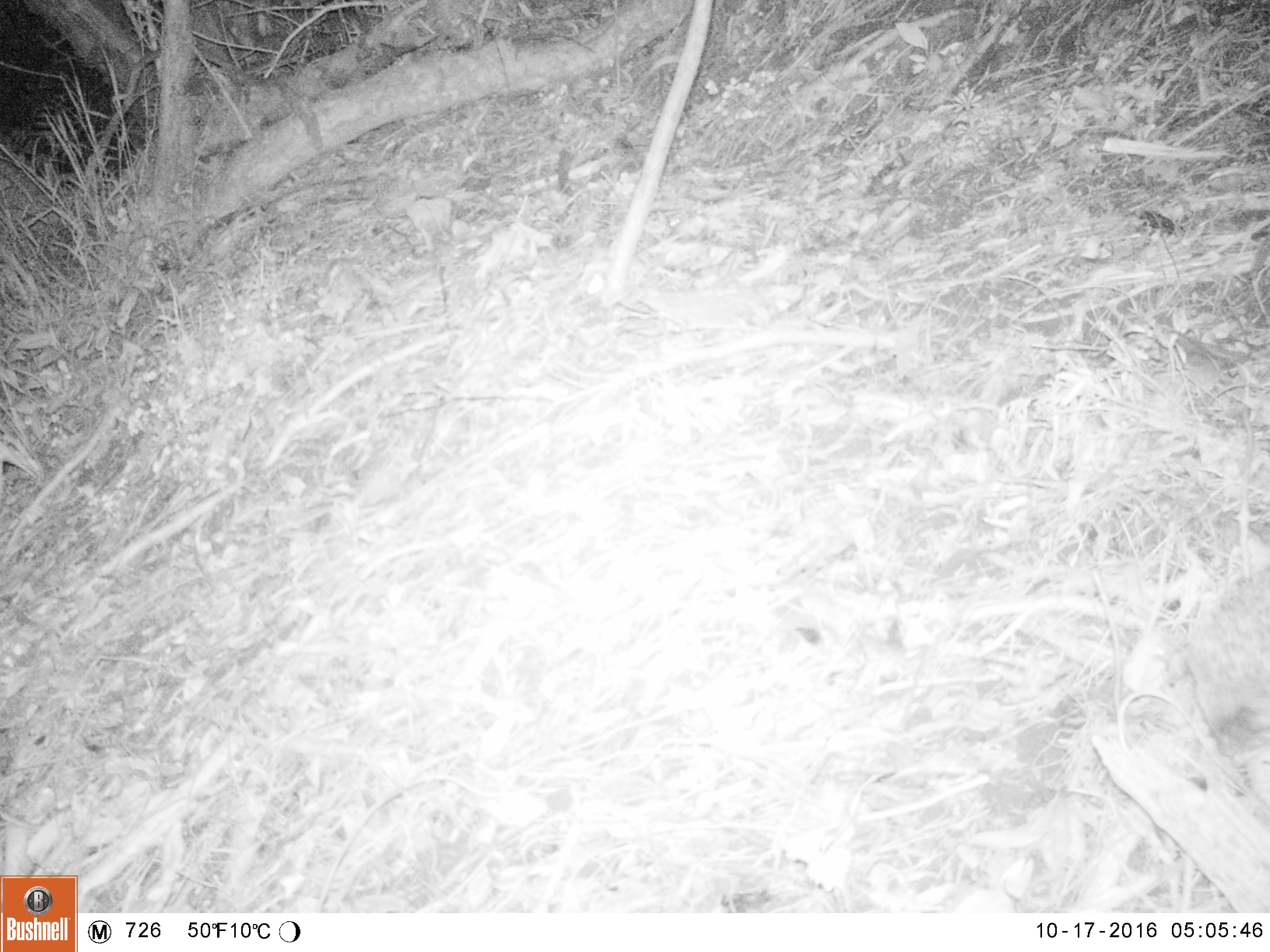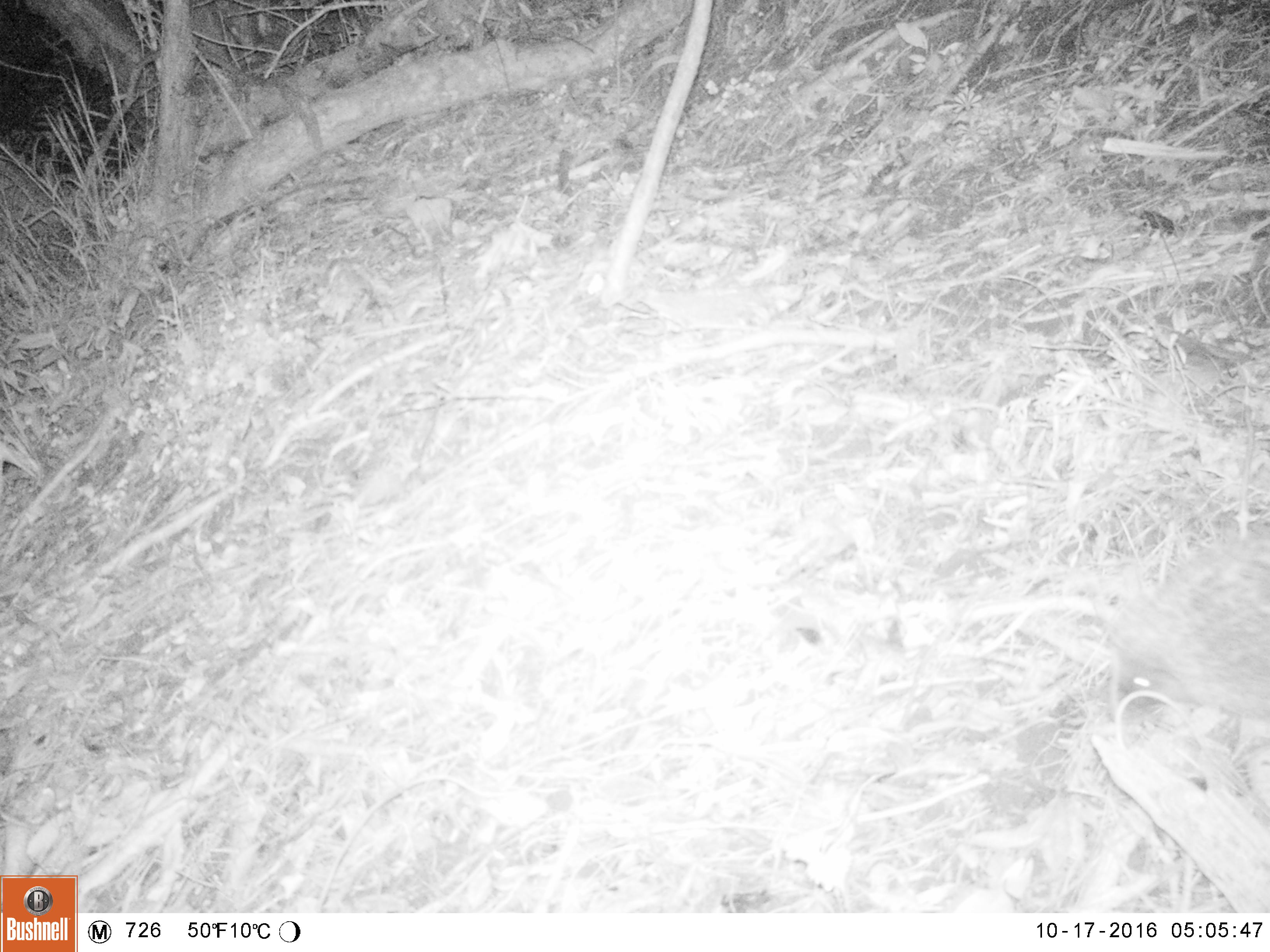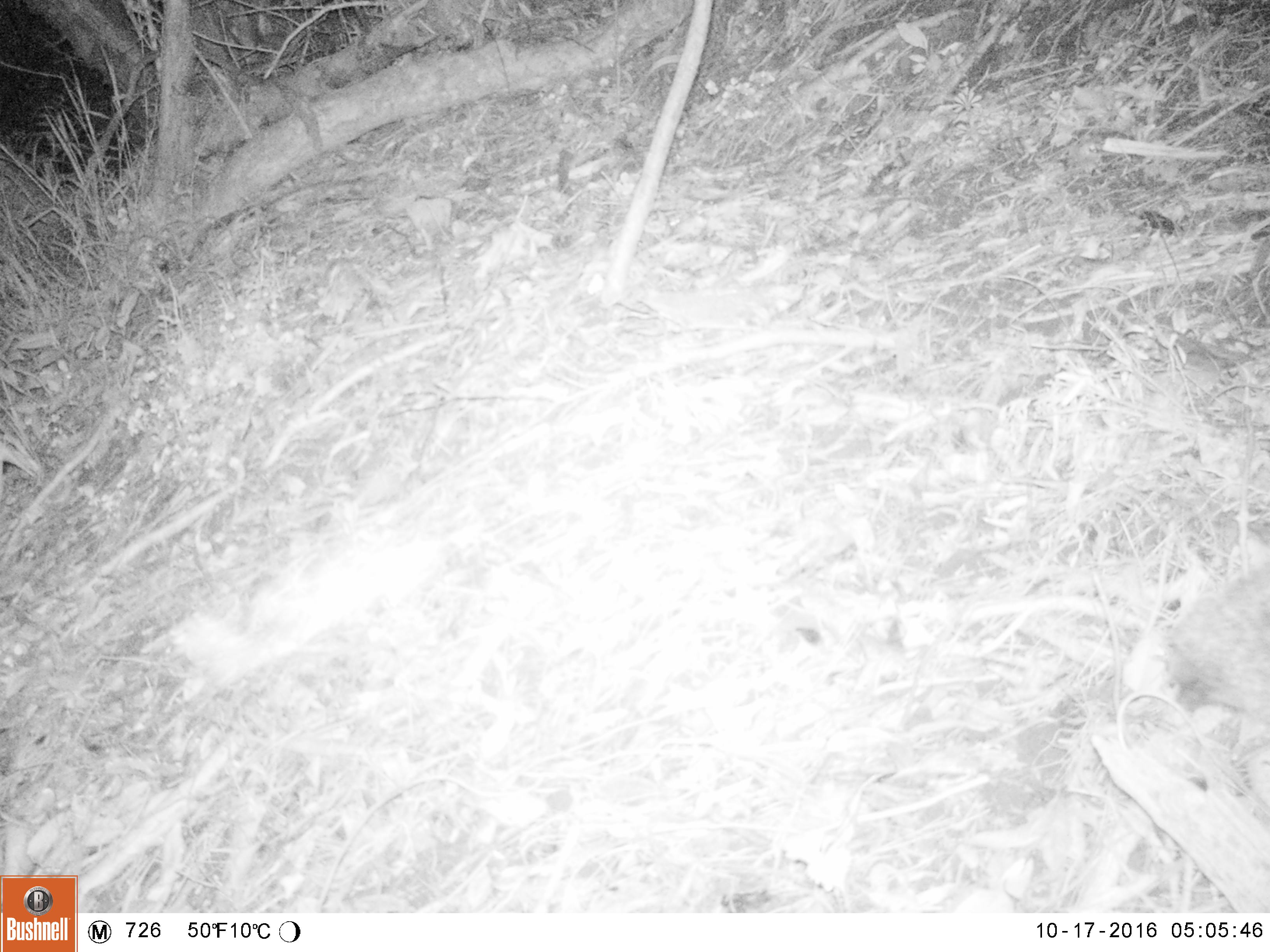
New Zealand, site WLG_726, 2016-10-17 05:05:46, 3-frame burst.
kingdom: Animalia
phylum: Chordata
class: Mammalia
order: Eulipotyphla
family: Erinaceidae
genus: Erinaceus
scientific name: Erinaceus europaeus europaeus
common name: european hedgehog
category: hedgehog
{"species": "hedgehog (european hedgehog) (Erinaceus europaeus europaeus)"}